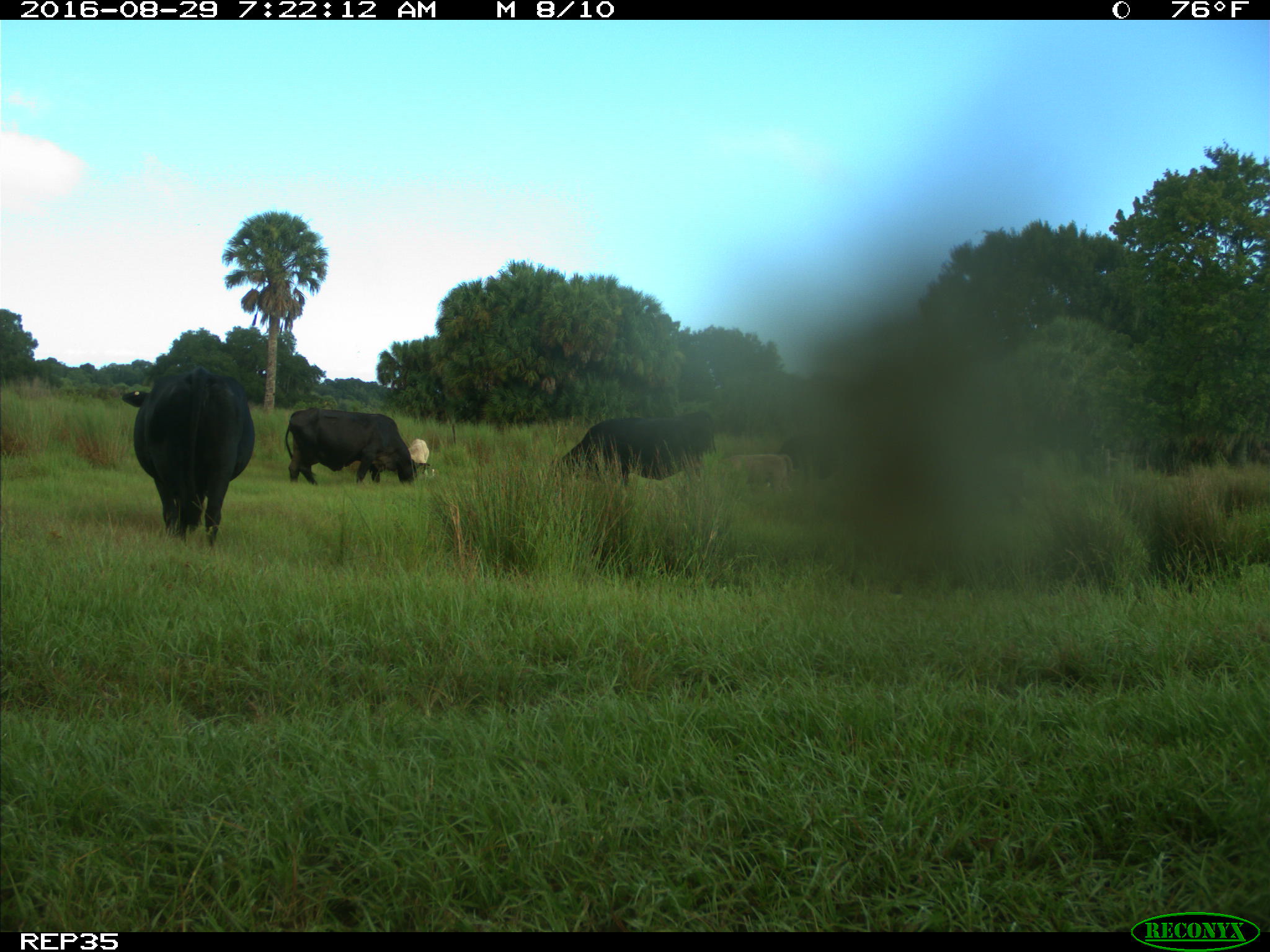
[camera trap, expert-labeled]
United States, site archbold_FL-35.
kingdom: Animalia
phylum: Chordata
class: Mammalia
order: Artiodactyla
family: Bovidae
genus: Bos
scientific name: Bos taurus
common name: domestic cow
Bos taurus (domestic cow).